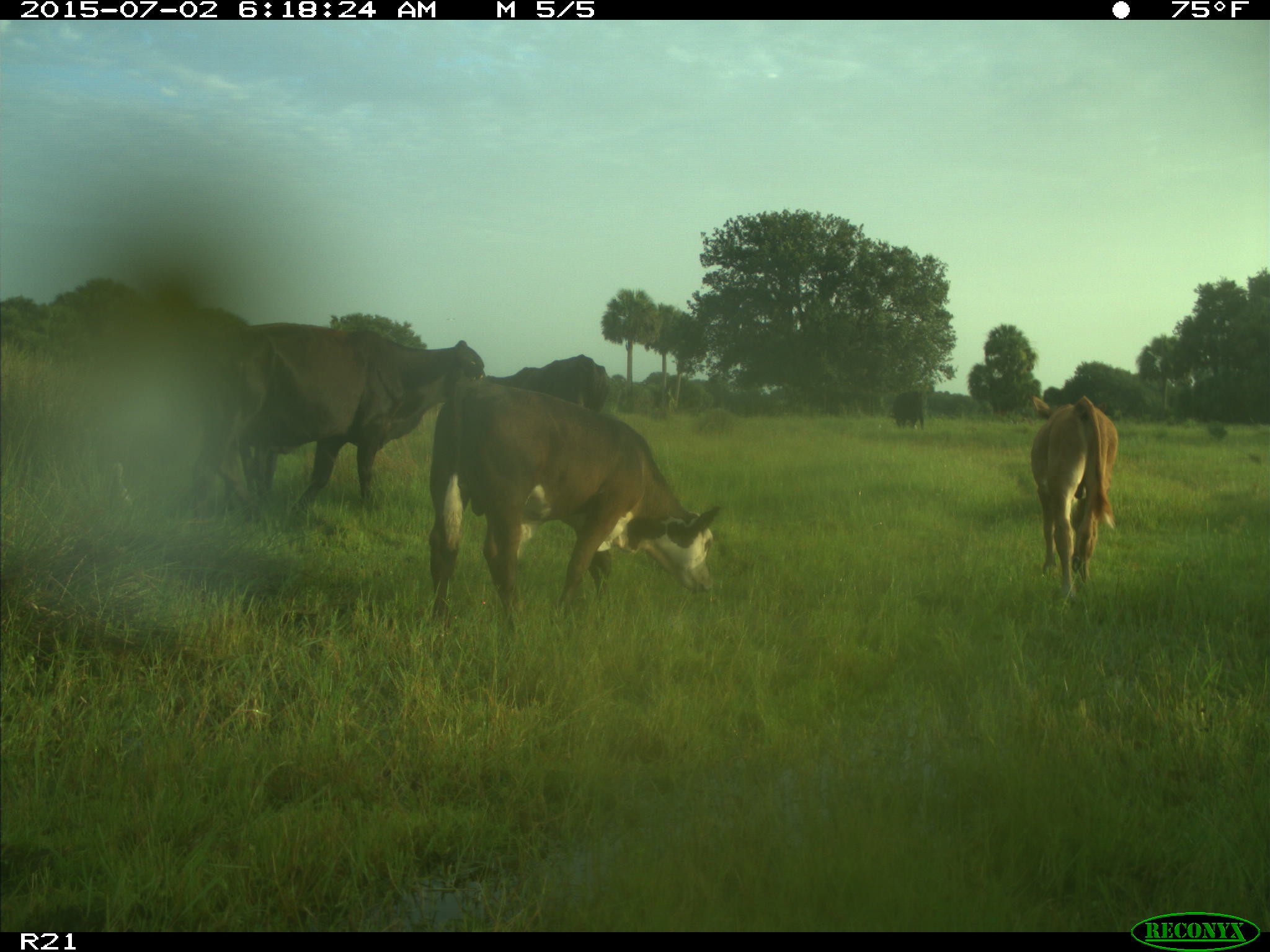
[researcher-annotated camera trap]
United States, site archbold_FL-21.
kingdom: Animalia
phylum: Chordata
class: Mammalia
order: Artiodactyla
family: Bovidae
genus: Bos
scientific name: Bos taurus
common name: domestic cow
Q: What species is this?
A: Bos taurus (domestic cow).